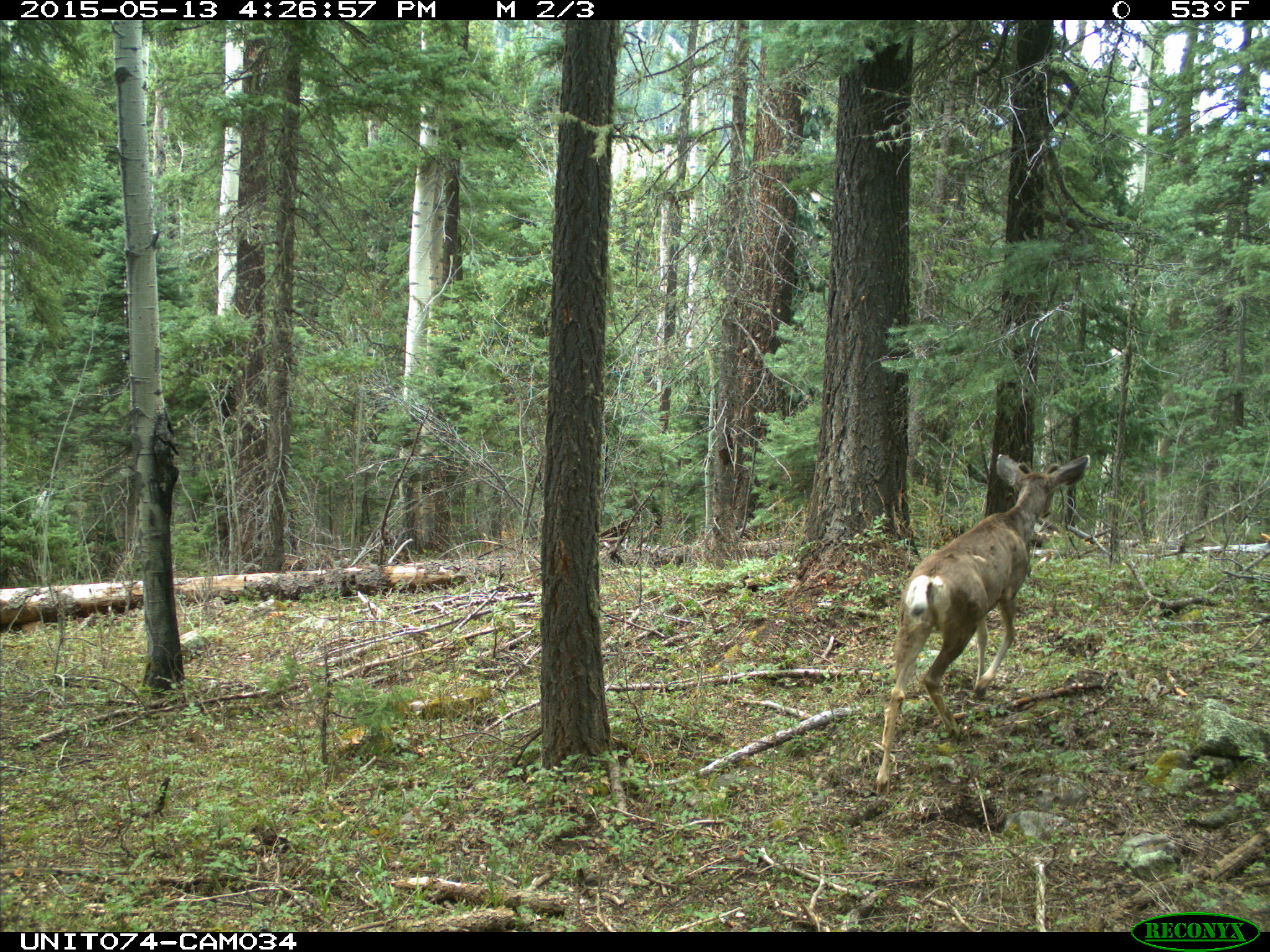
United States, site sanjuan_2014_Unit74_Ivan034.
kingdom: Animalia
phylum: Chordata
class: Mammalia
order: Artiodactyla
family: Cervidae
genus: Odocoileus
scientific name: Odocoileus hemionus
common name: mule deer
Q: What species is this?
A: Odocoileus hemionus (mule deer).